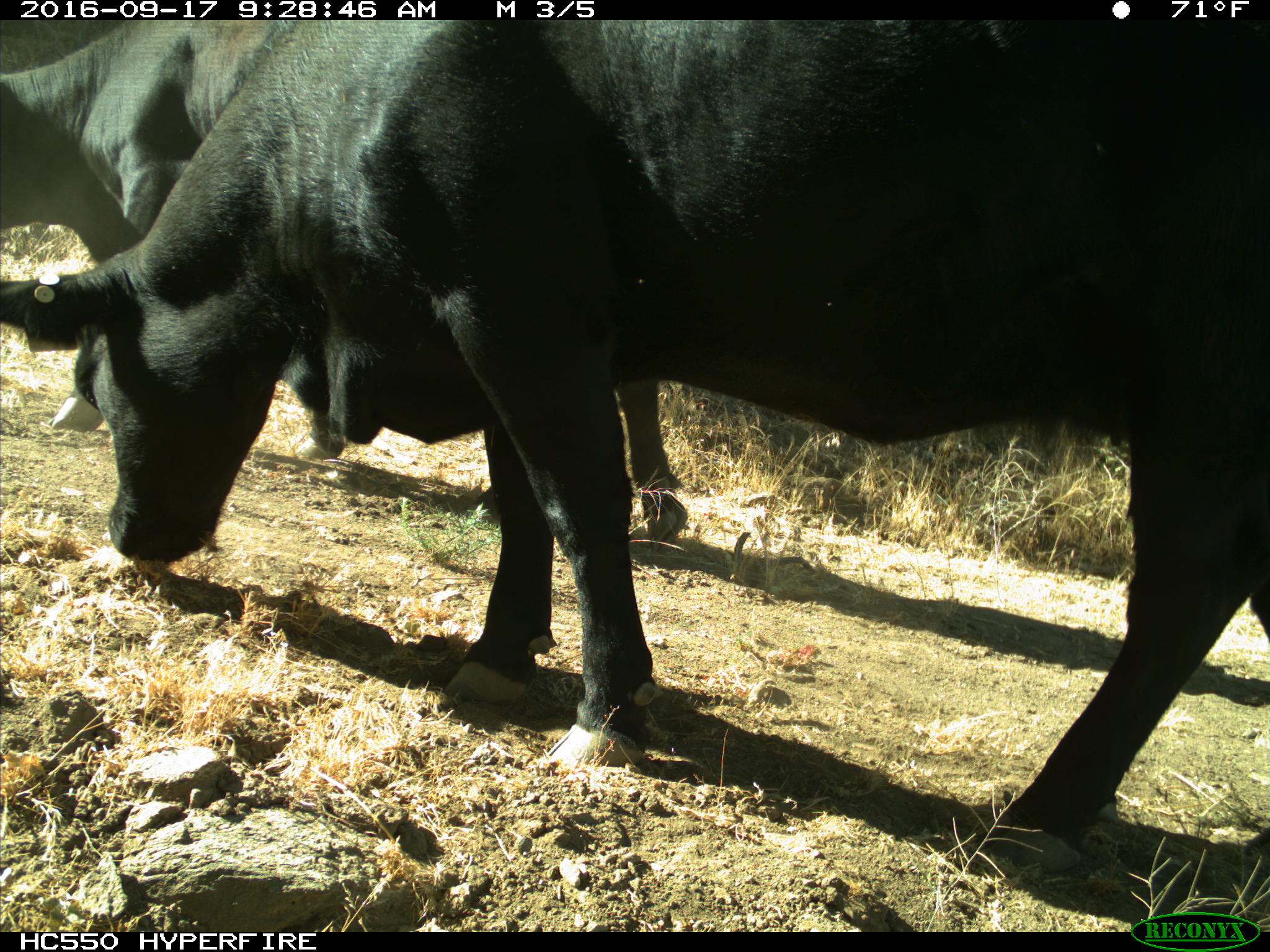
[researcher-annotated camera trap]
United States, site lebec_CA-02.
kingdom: Animalia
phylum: Chordata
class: Mammalia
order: Artiodactyla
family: Bovidae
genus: Bos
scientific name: Bos taurus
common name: domestic cow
Bos taurus (domestic cow).